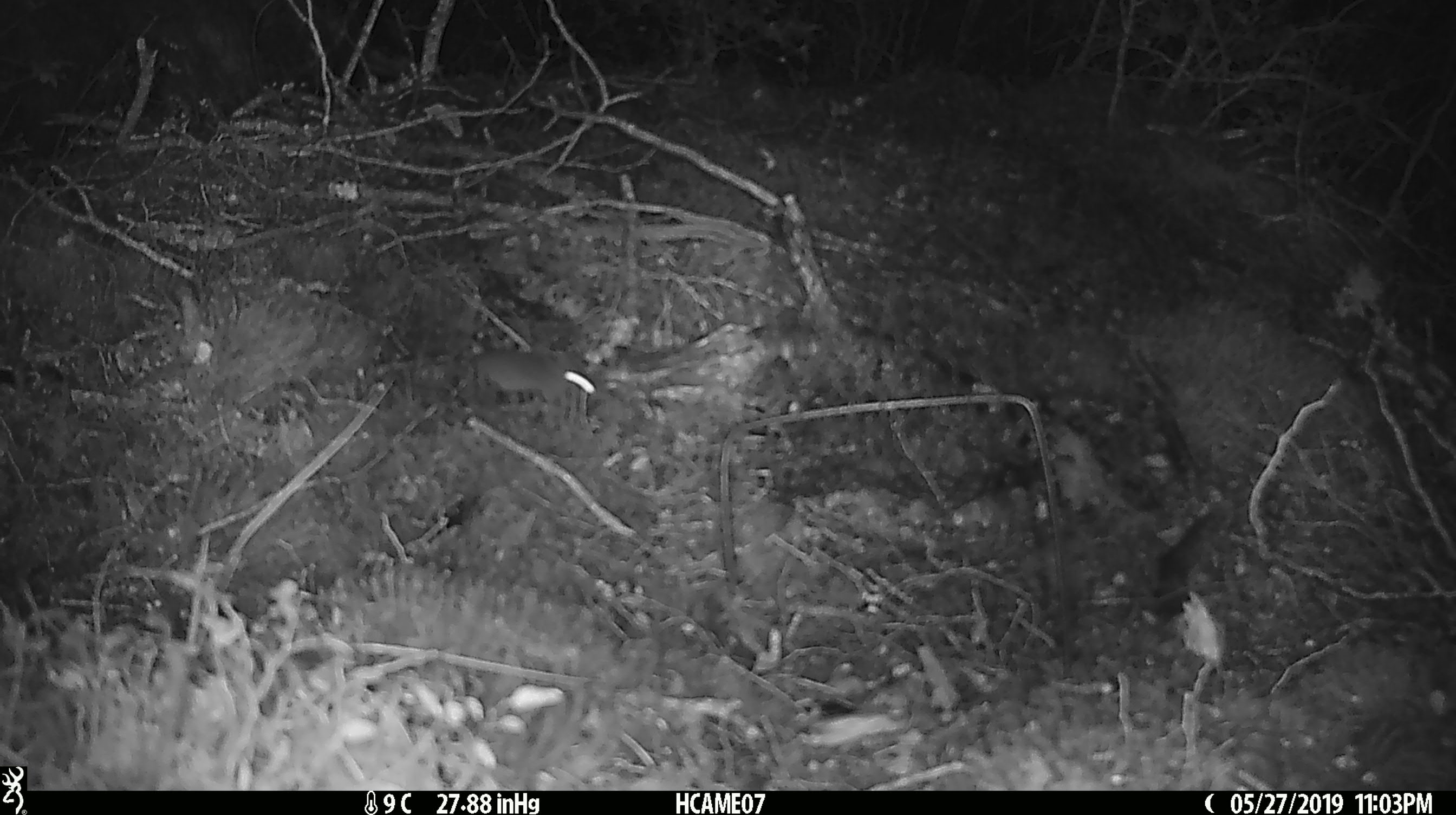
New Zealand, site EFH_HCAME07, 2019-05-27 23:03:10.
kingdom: Animalia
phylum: Chordata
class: Mammalia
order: Rodentia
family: Muridae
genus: Mus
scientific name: Mus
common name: mouse